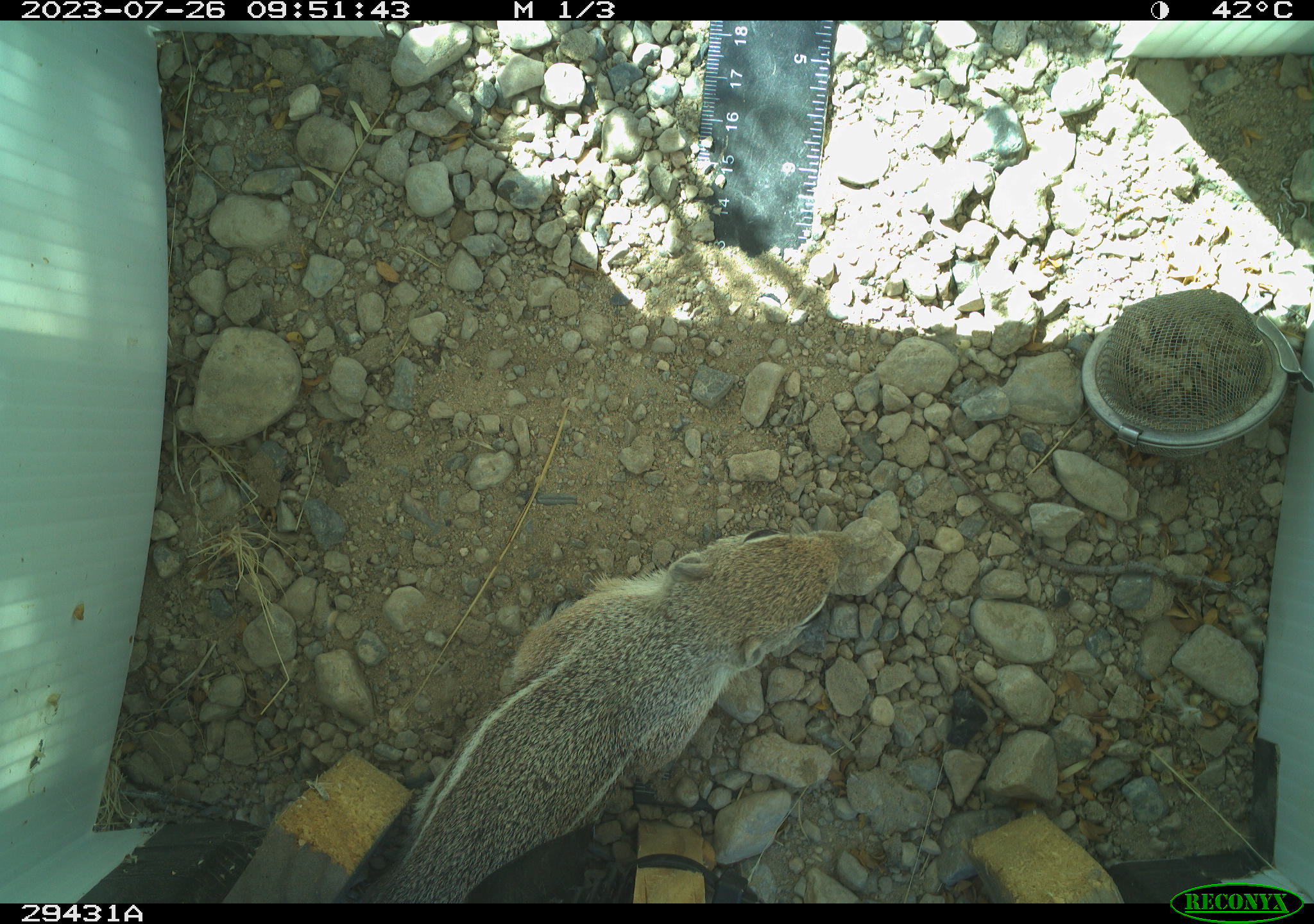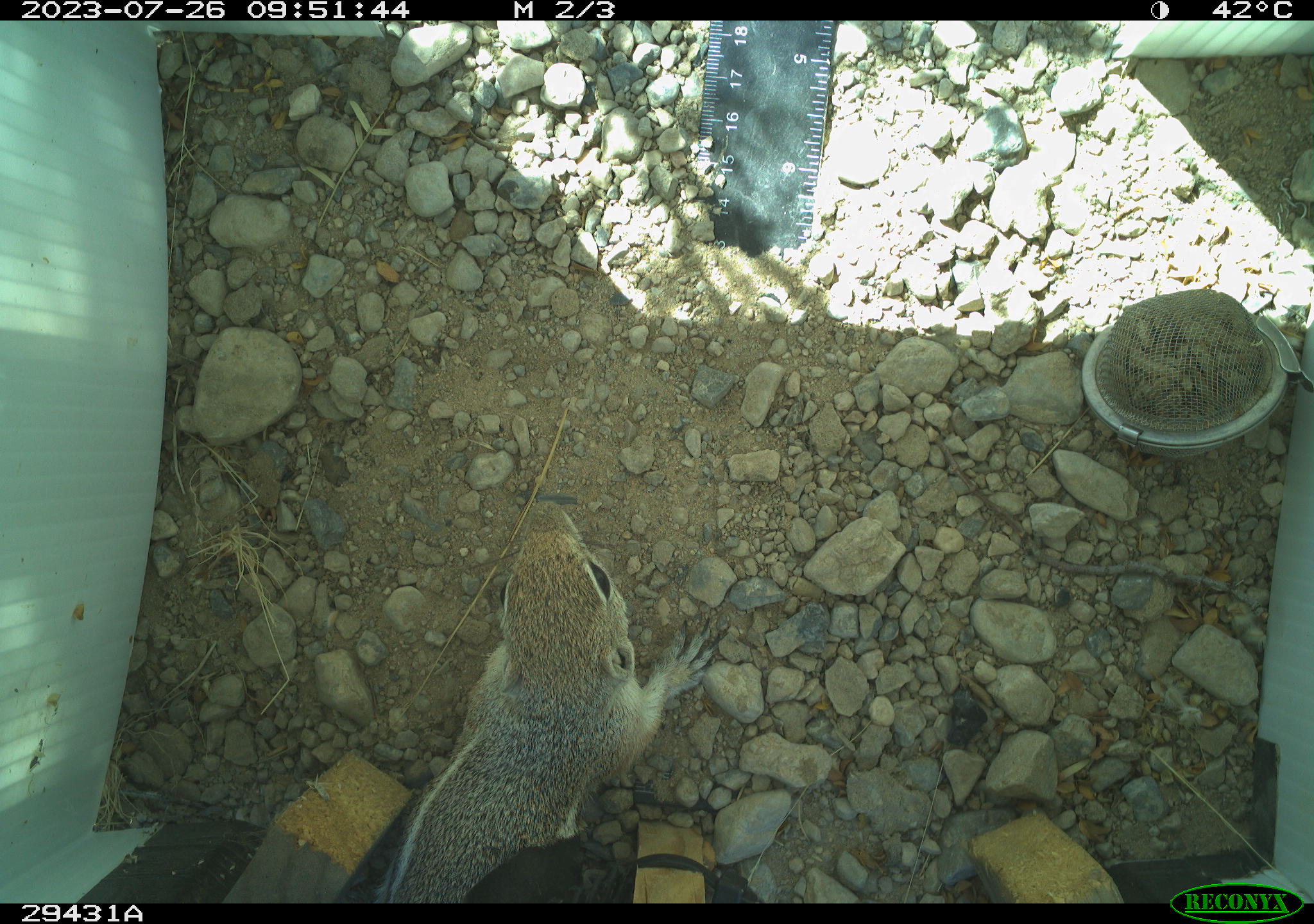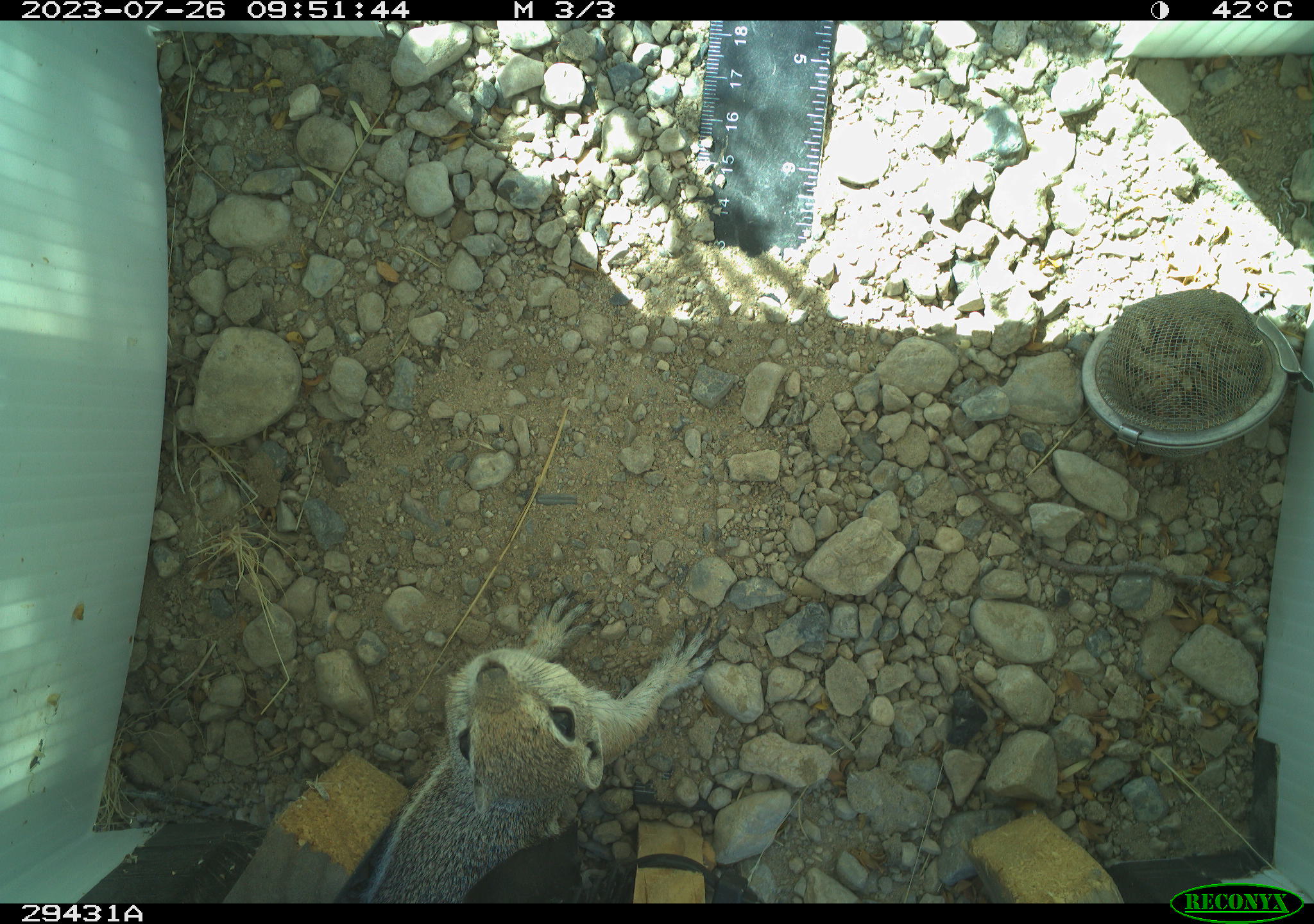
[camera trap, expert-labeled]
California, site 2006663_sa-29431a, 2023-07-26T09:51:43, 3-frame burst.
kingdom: Animalia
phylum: Chordata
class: Mammalia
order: Rodentia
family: Sciuridae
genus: Ammospermophilus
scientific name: Ammospermophilus leucurus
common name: white-tailed antelope squirrel